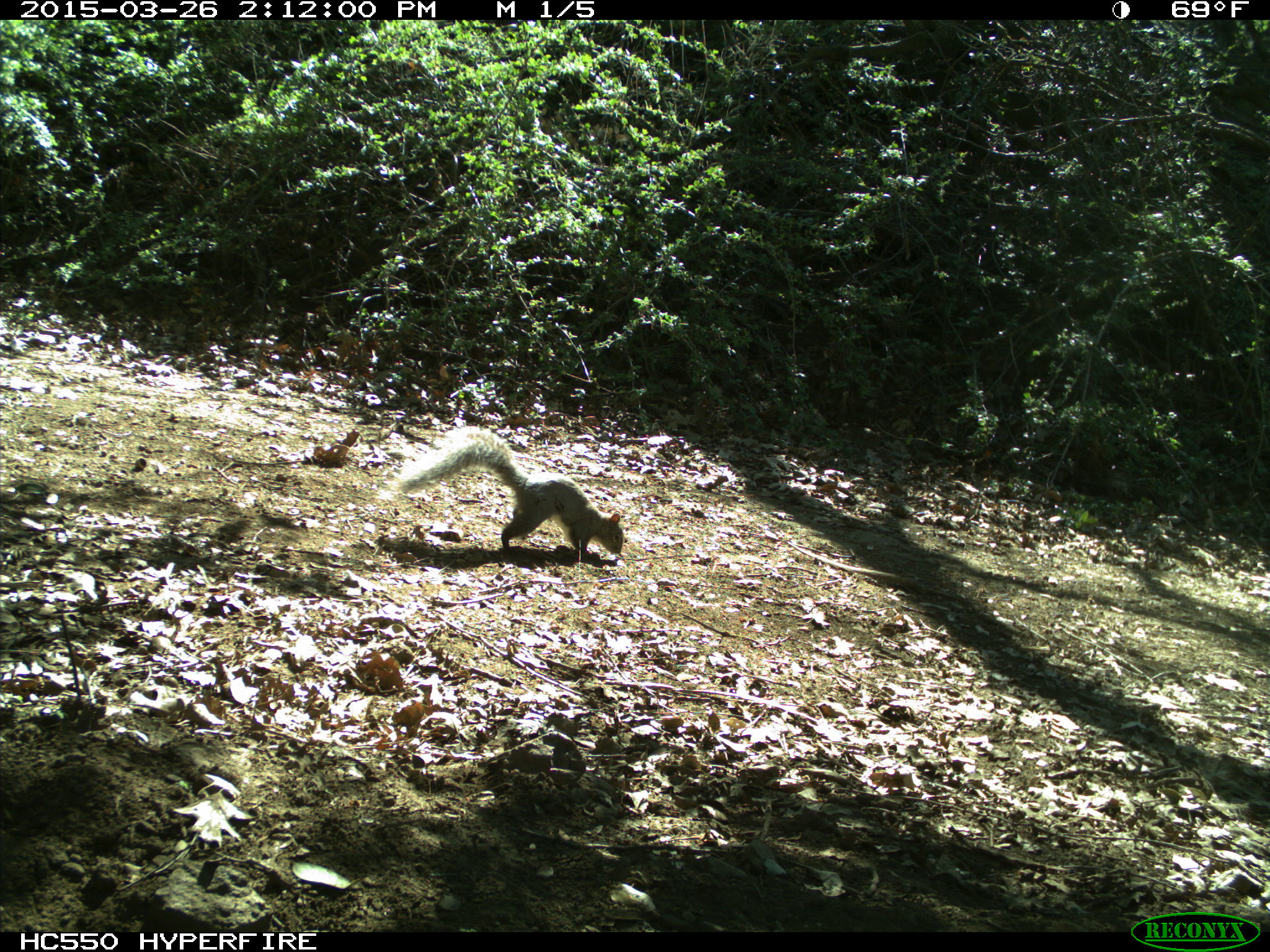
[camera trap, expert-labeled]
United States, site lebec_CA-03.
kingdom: Animalia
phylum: Chordata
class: Mammalia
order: Rodentia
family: Sciuridae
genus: Sciurus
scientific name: Sciurus carolinensis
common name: eastern gray squirrel